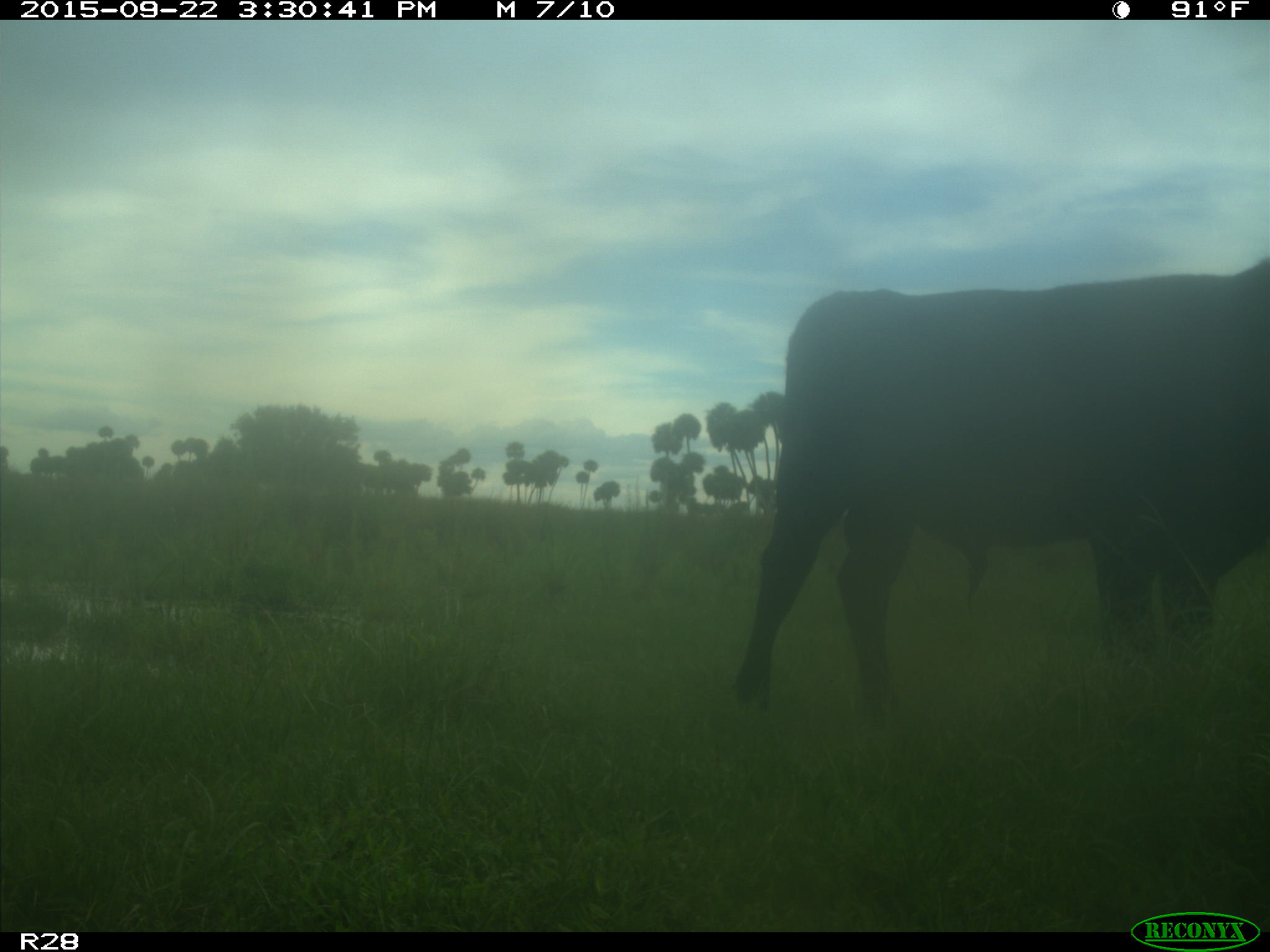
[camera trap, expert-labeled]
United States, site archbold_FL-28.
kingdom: Animalia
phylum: Chordata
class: Mammalia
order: Artiodactyla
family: Bovidae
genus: Bos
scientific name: Bos taurus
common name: domestic cow